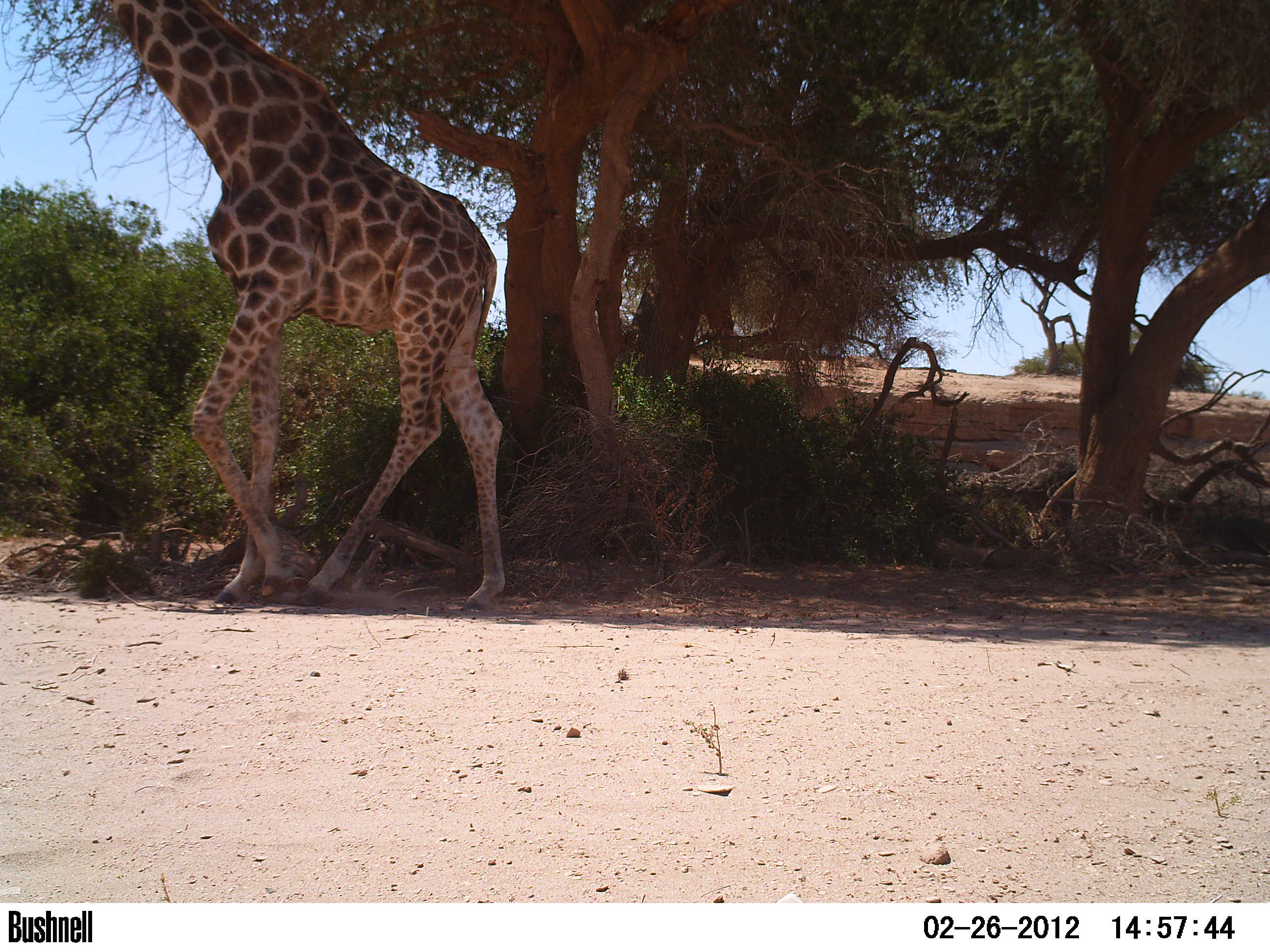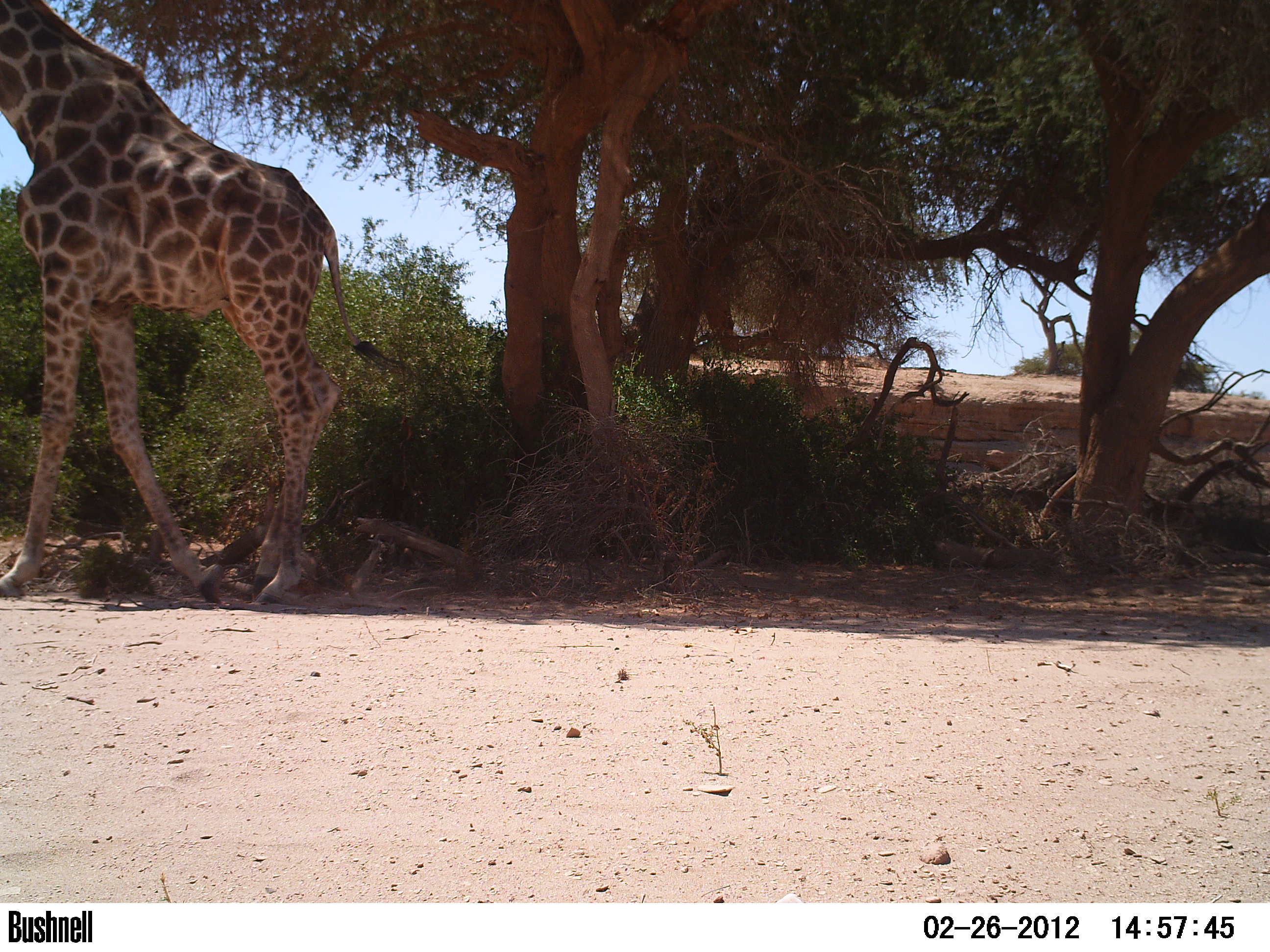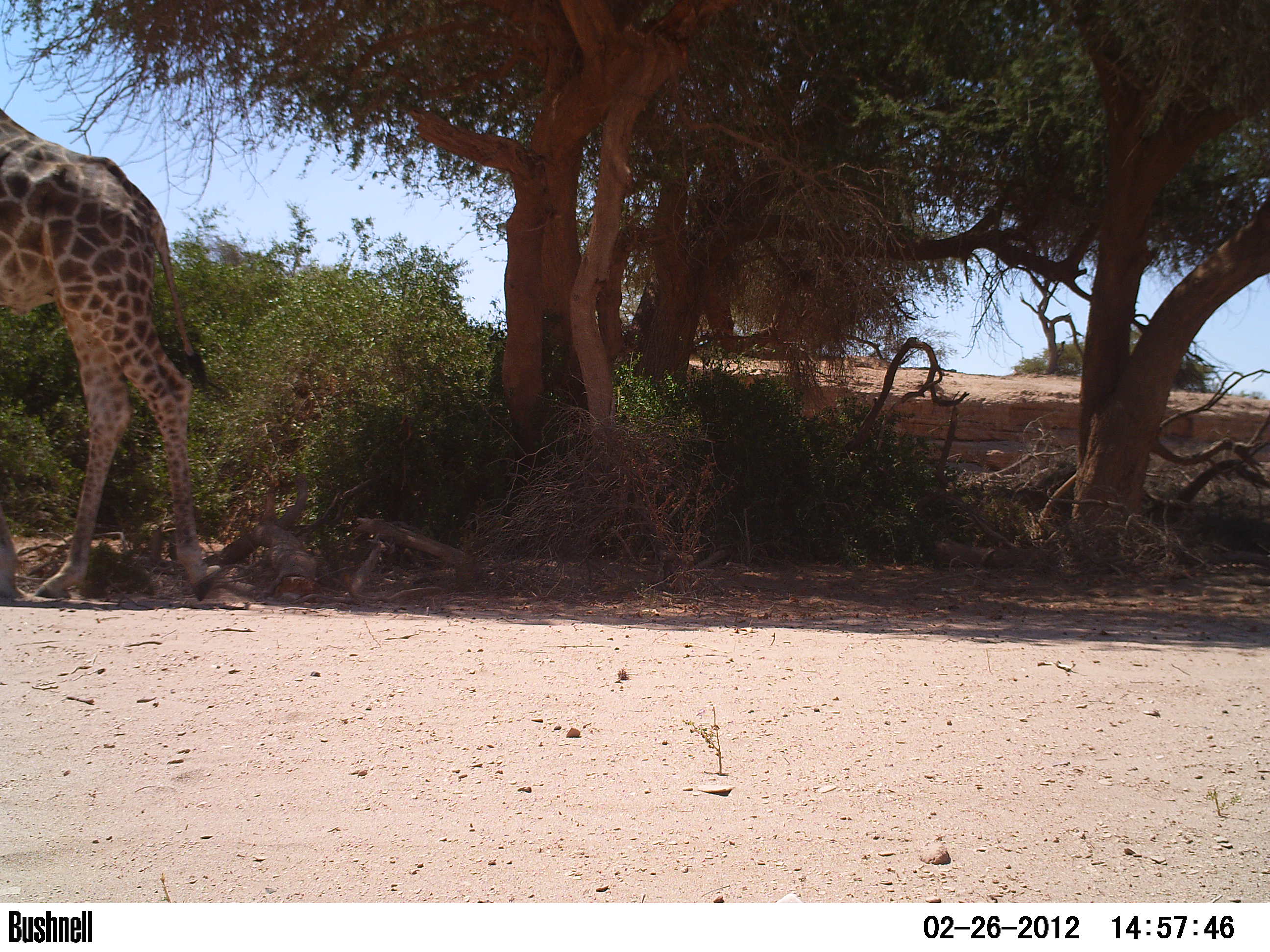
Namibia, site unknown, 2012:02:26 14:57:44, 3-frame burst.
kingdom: Animalia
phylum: Chordata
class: Mammalia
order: Artiodactyla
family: Giraffidae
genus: Giraffa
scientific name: Giraffa camelopardalis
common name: giraffe